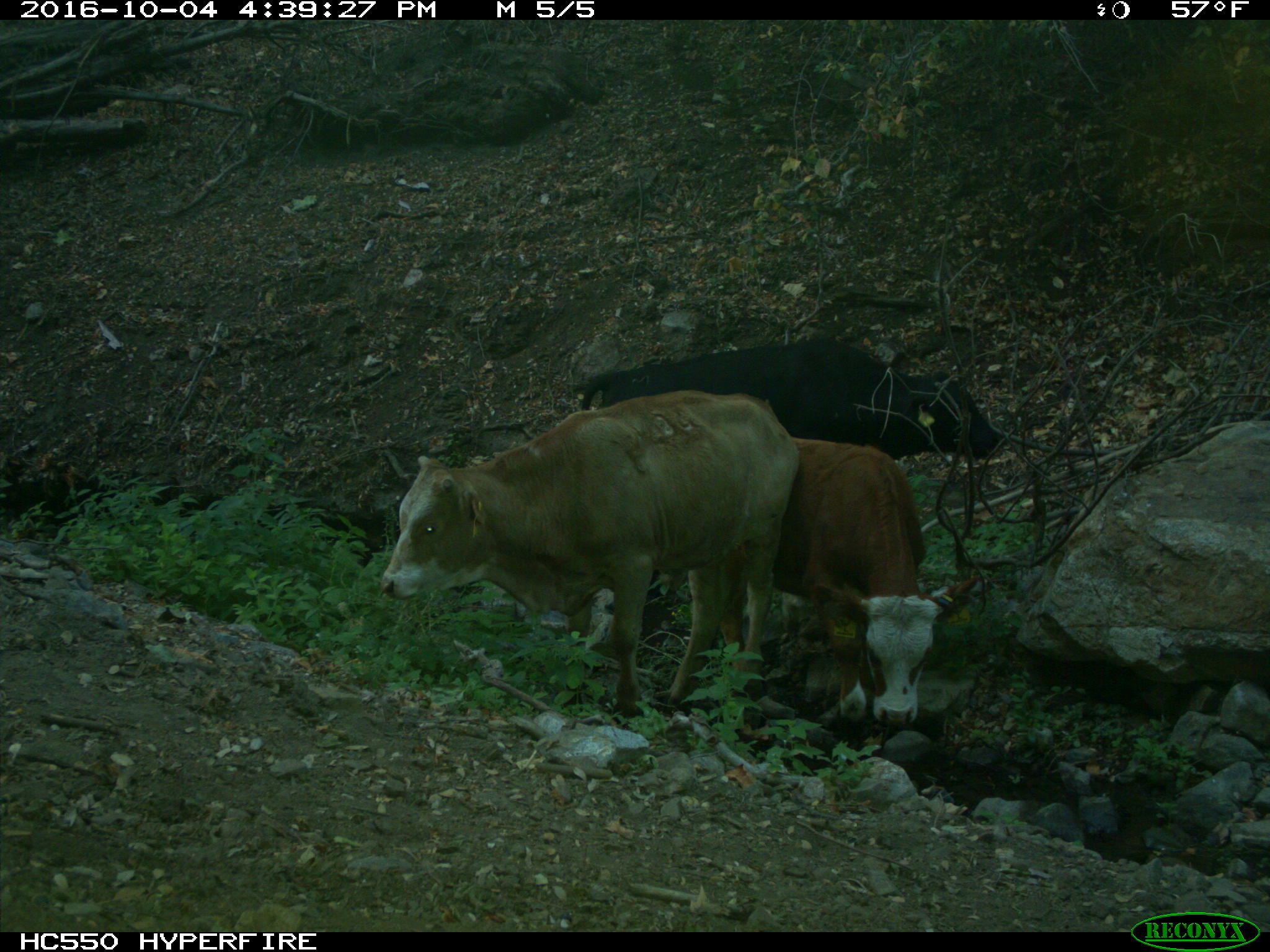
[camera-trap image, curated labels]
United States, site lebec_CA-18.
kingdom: Animalia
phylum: Chordata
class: Mammalia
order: Artiodactyla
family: Bovidae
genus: Bos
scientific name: Bos taurus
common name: domestic cow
Bos taurus (domestic cow).